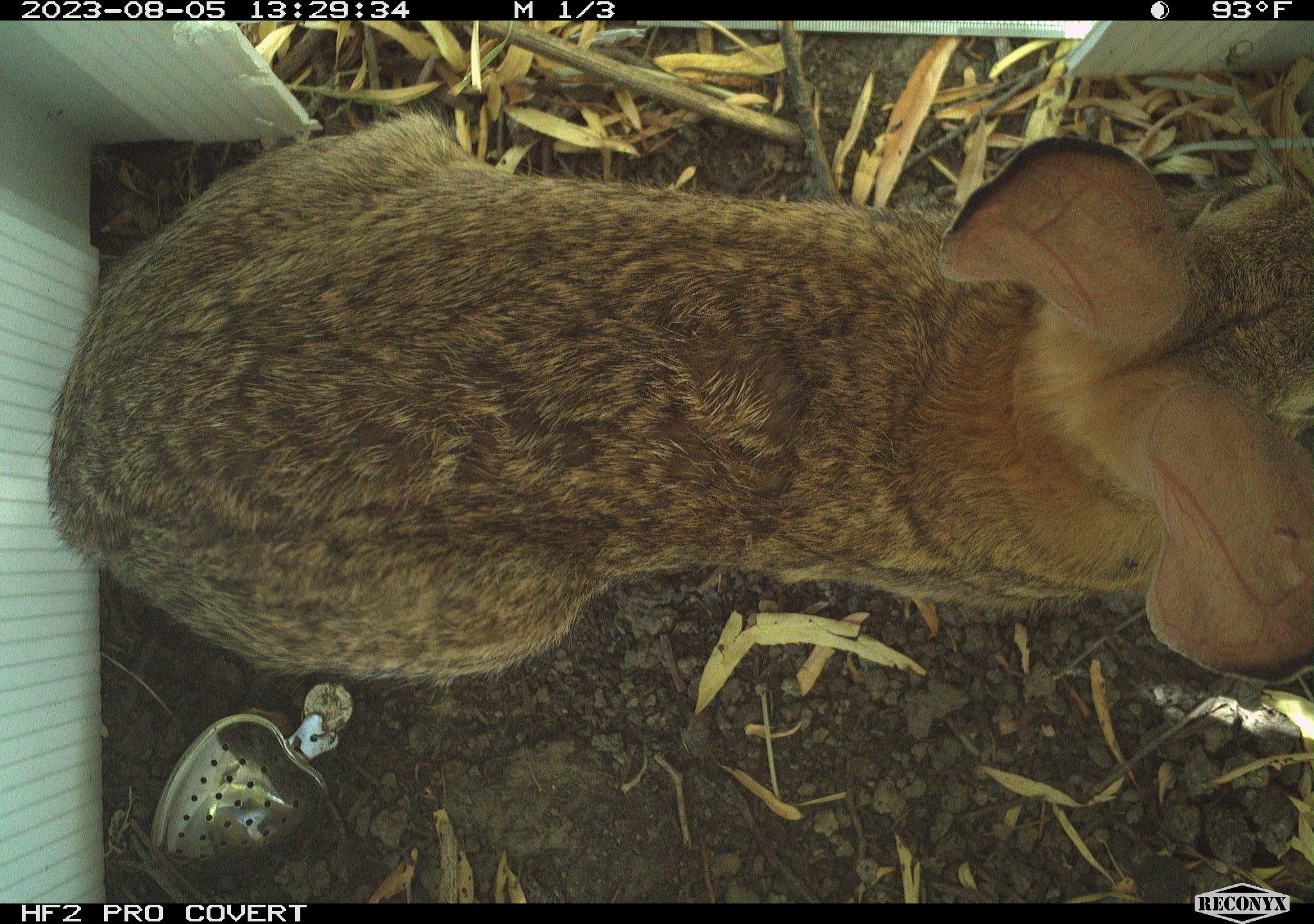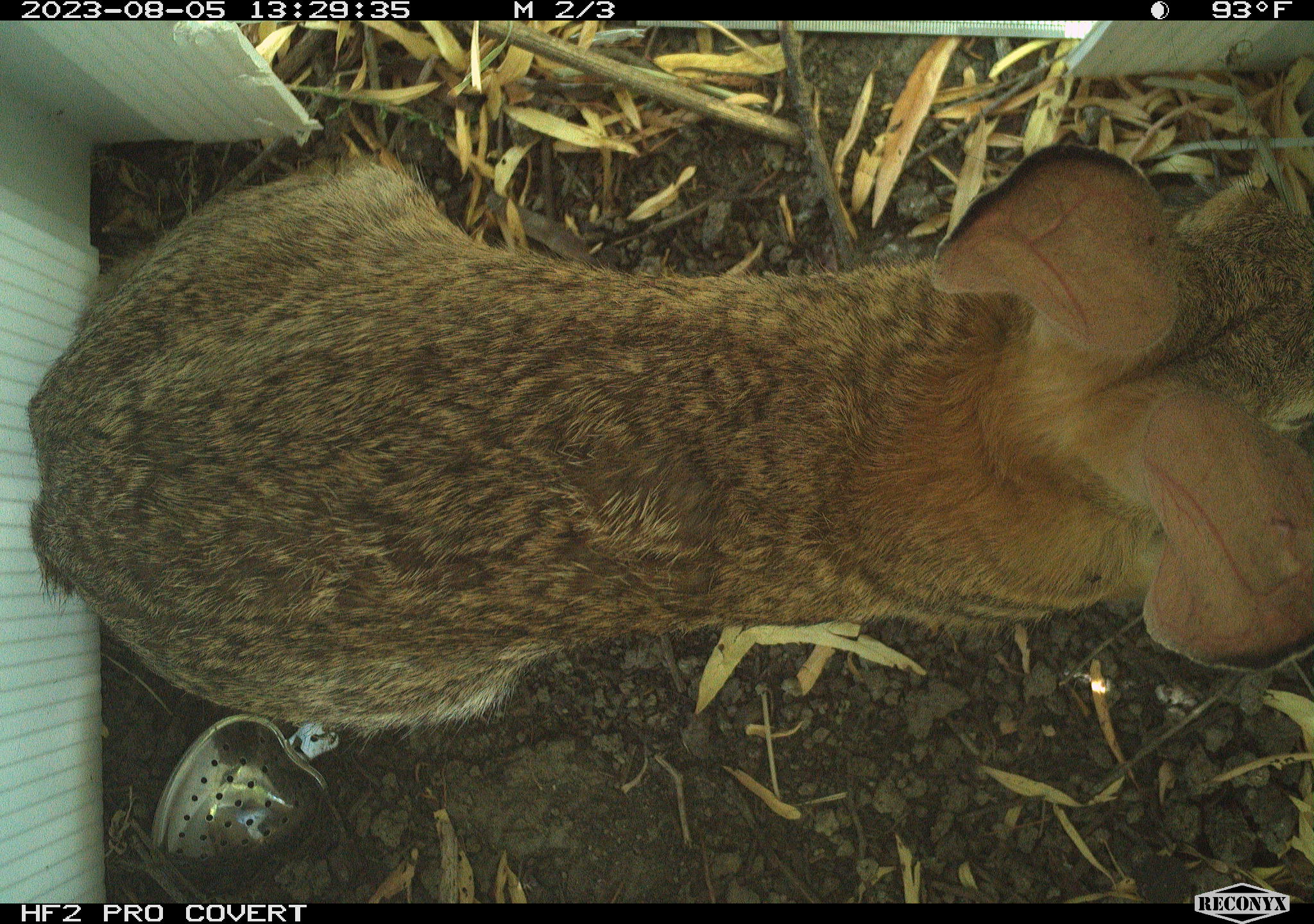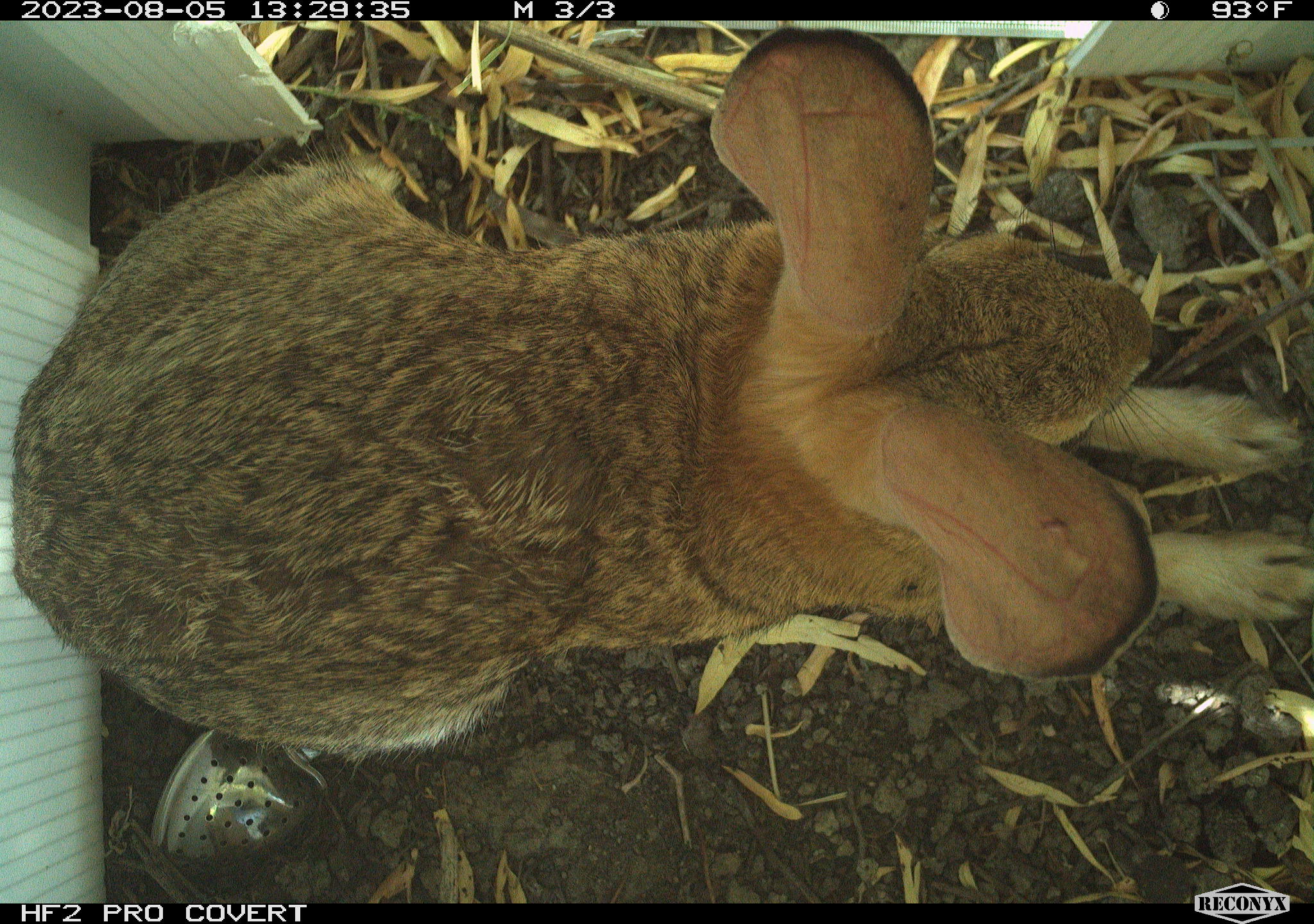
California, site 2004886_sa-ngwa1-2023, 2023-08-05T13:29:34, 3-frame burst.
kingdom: Animalia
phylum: Chordata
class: Mammalia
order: Lagomorpha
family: Leporidae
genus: Sylvilagus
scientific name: Sylvilagus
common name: cottontail rabbits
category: sylvilagus species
Sylvilagus species (cottontail rabbits) (Sylvilagus).